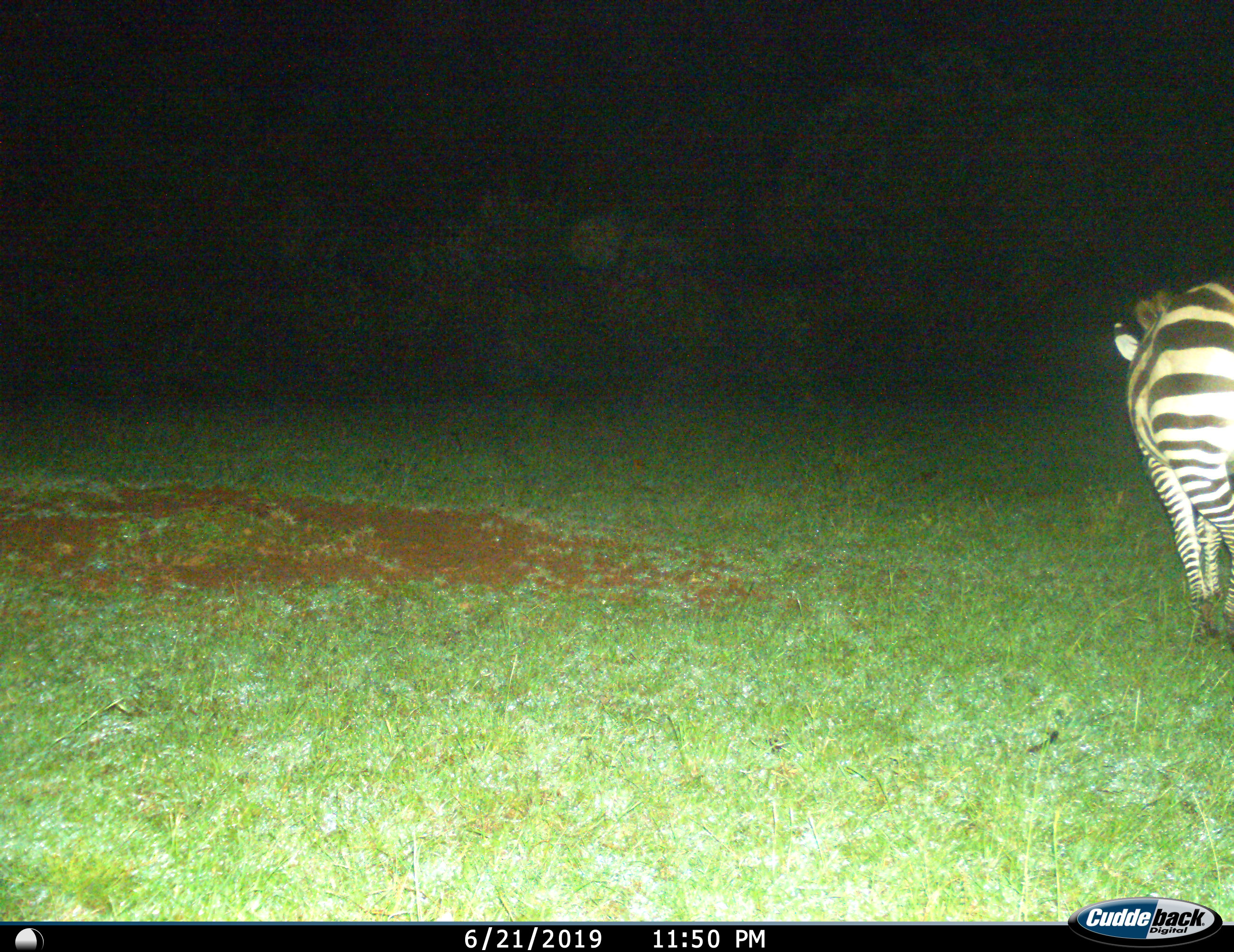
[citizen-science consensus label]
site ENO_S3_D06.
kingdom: Animalia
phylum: Chordata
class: Mammalia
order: Perissodactyla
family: Equidae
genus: Equus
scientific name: Equus quagga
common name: plains zebra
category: zebraplains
Zebraplains (plains zebra) (Equus quagga), count 1. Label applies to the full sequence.